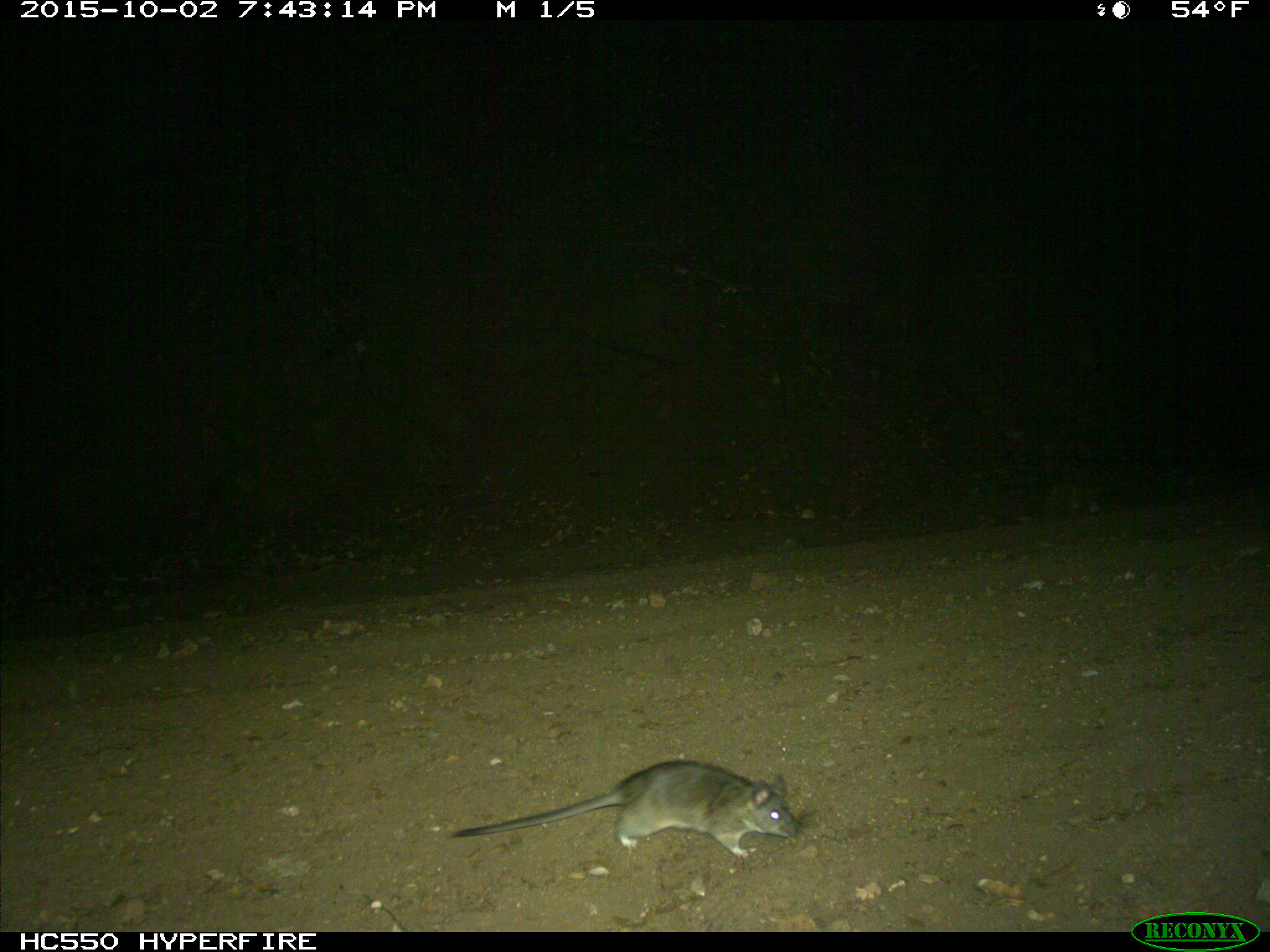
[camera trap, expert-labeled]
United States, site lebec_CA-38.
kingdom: Animalia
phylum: Chordata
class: Mammalia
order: Rodentia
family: Cricetidae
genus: Neotoma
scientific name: Neotoma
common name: pack rat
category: unidentified pack rat